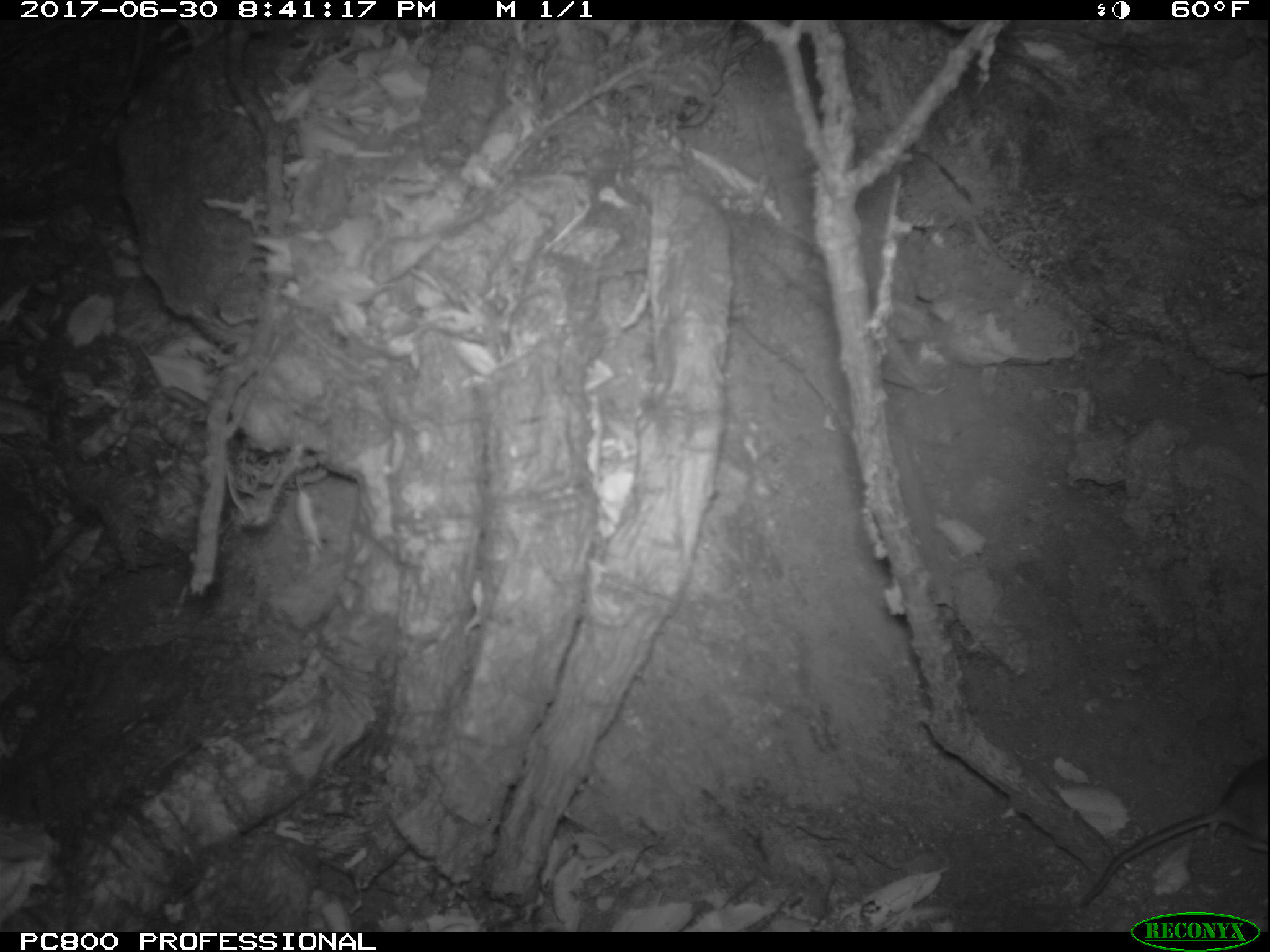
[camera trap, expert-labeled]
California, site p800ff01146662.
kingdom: Animalia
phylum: Chordata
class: Mammalia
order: Rodentia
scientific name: Rodentia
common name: rodent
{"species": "rodent (Rodentia)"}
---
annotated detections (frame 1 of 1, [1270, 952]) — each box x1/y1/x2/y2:
rodent: 1077/756/1269/911